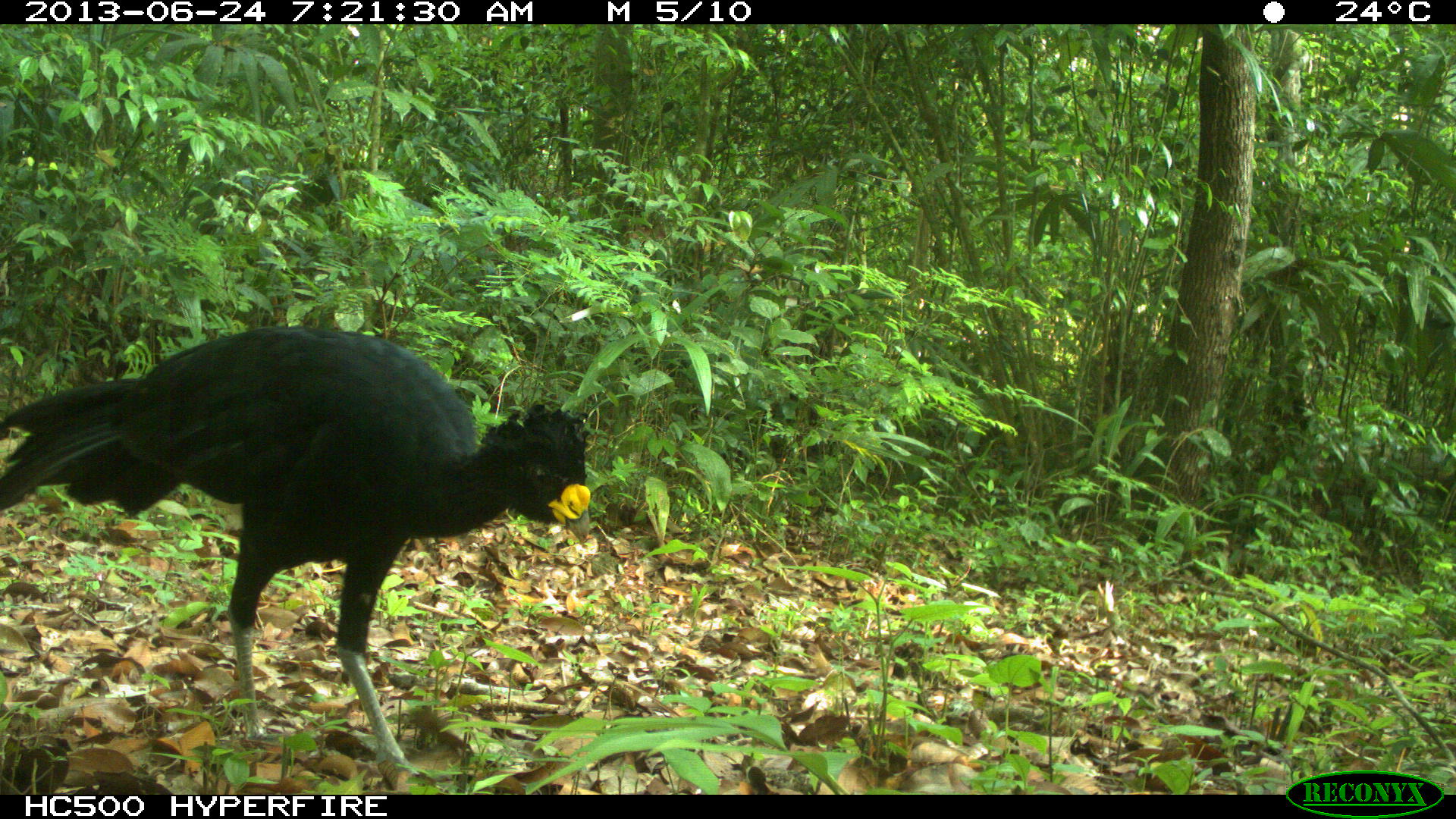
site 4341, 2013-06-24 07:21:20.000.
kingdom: Animalia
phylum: Chordata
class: Aves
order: Galliformes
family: Cracidae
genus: Crax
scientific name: Crax rubra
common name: great curassow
Crax rubra (great curassow), count 1, sex male.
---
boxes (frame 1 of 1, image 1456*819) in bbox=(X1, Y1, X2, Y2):
crax rubra: bbox=(0, 326, 590, 793)